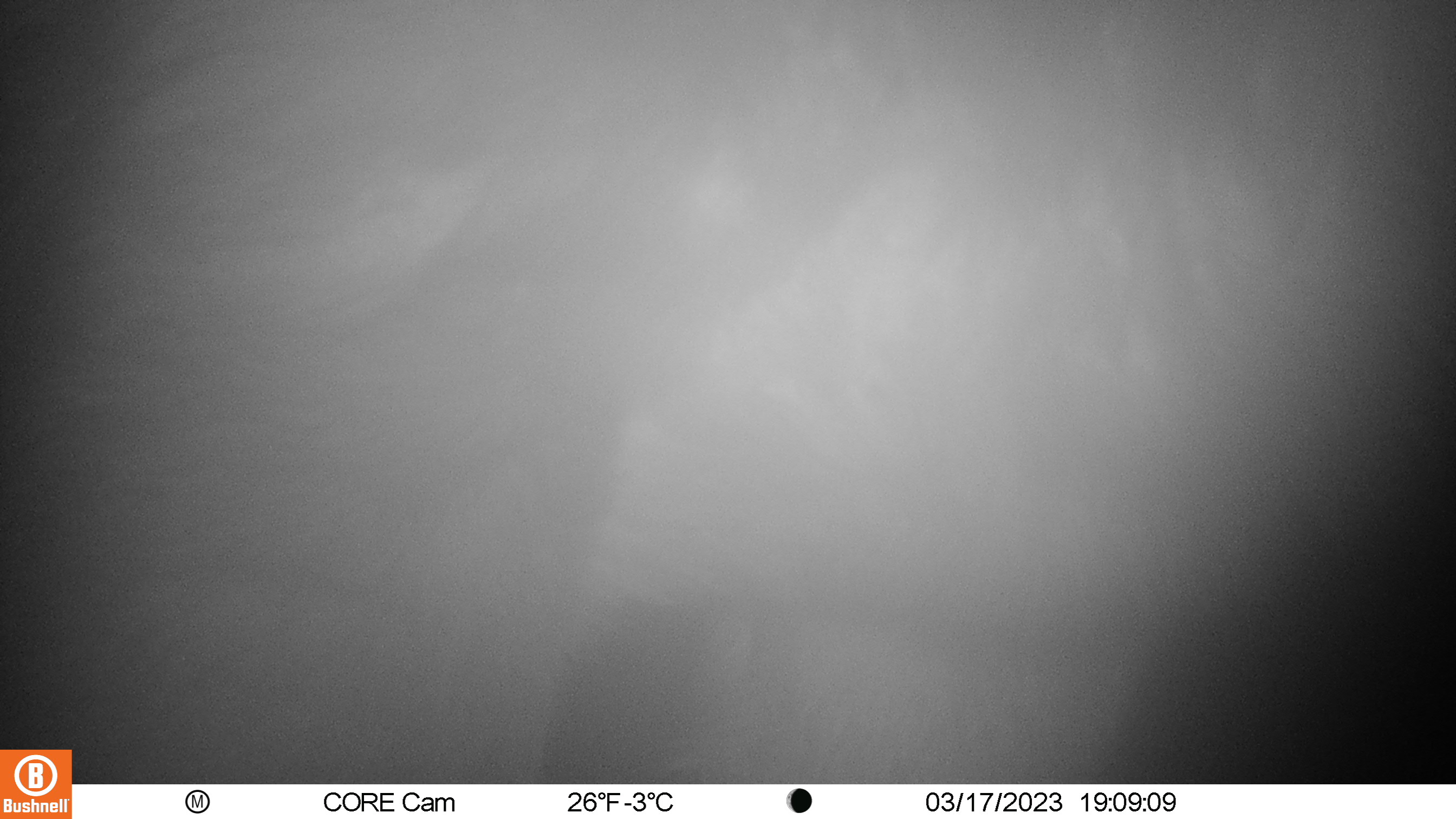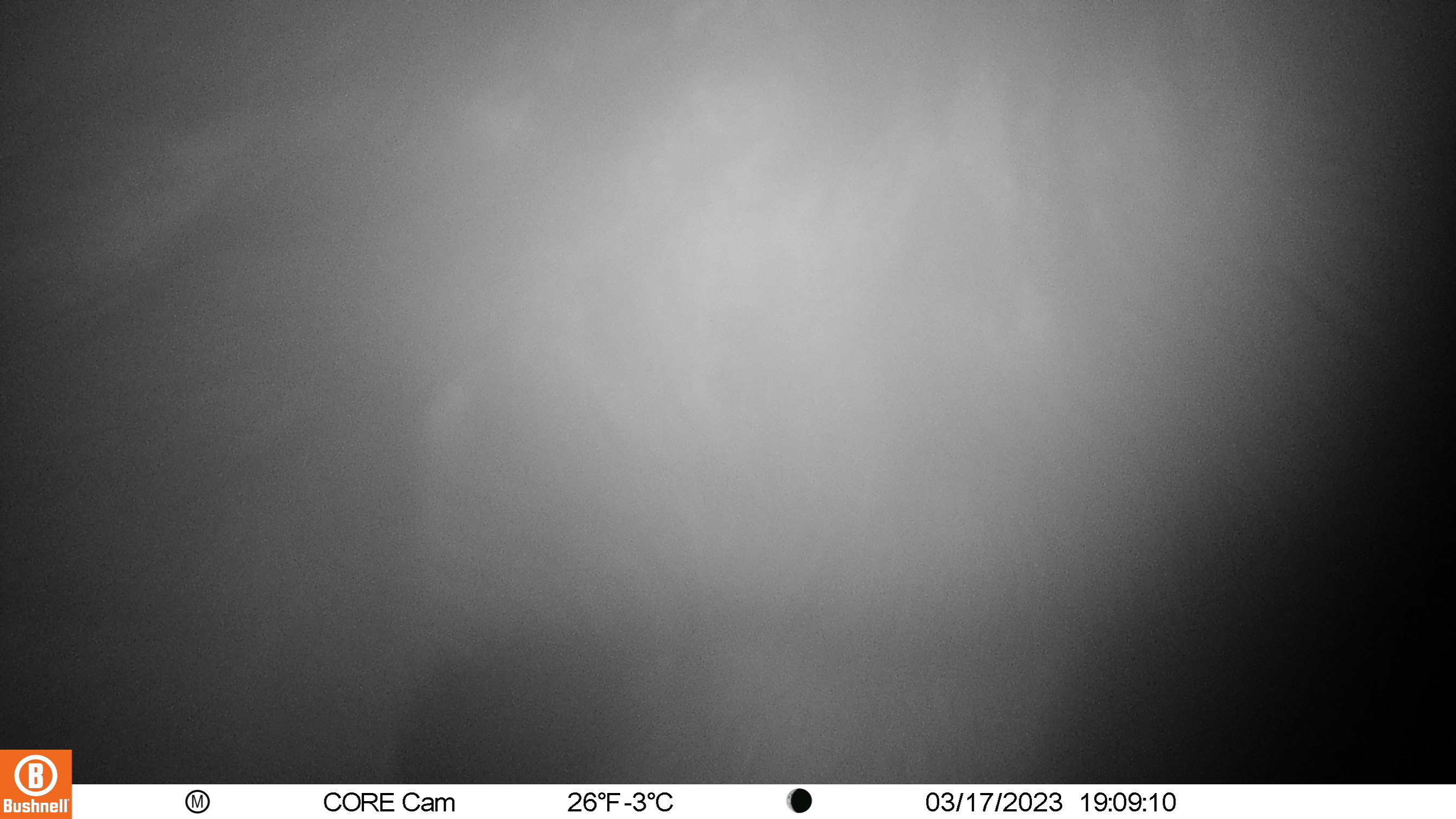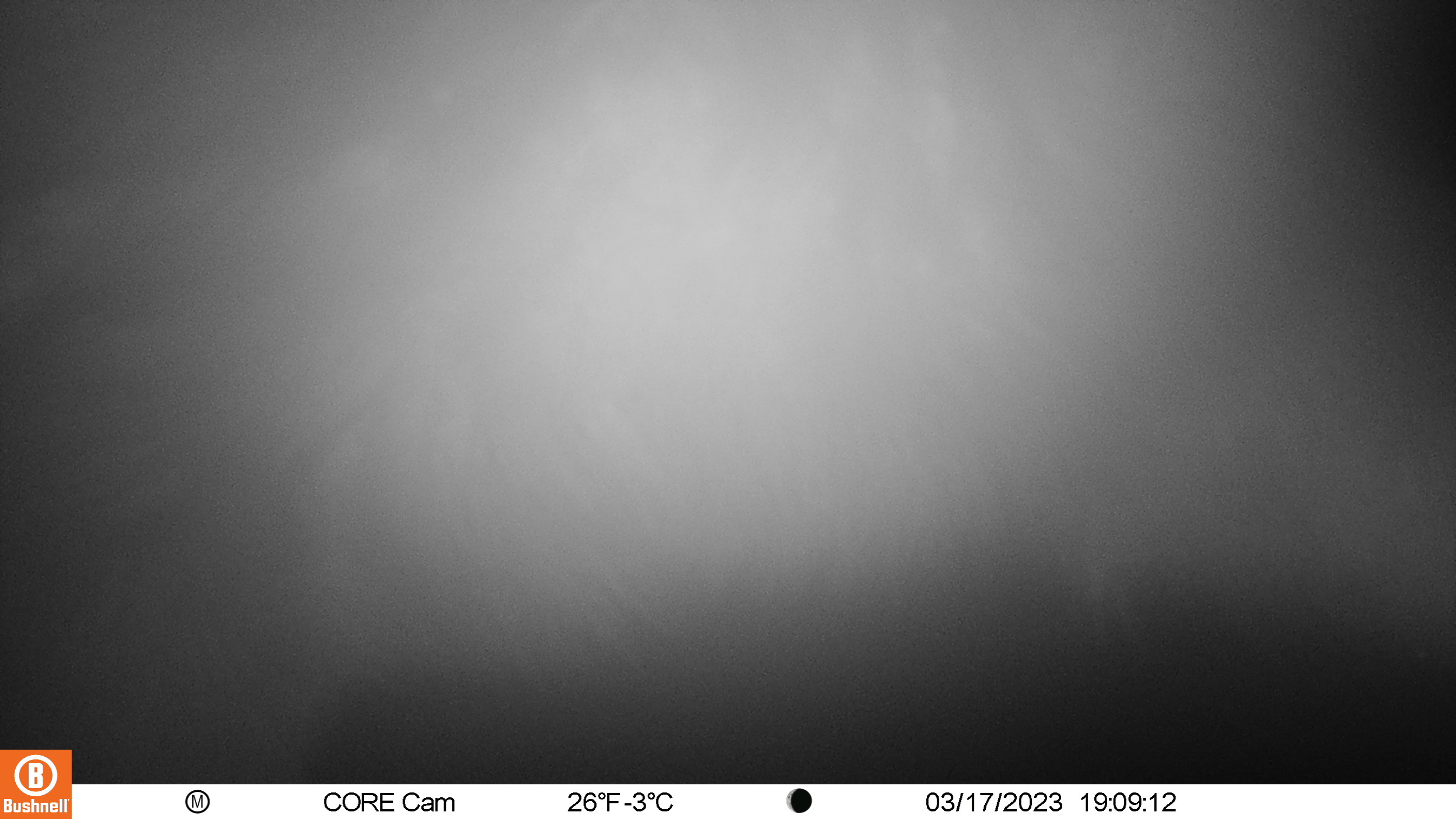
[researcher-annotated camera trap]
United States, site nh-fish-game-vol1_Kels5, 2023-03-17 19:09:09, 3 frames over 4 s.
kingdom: Animalia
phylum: Chordata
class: Mammalia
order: Artiodactyla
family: Cervidae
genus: Alces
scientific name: Alces alces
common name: moose